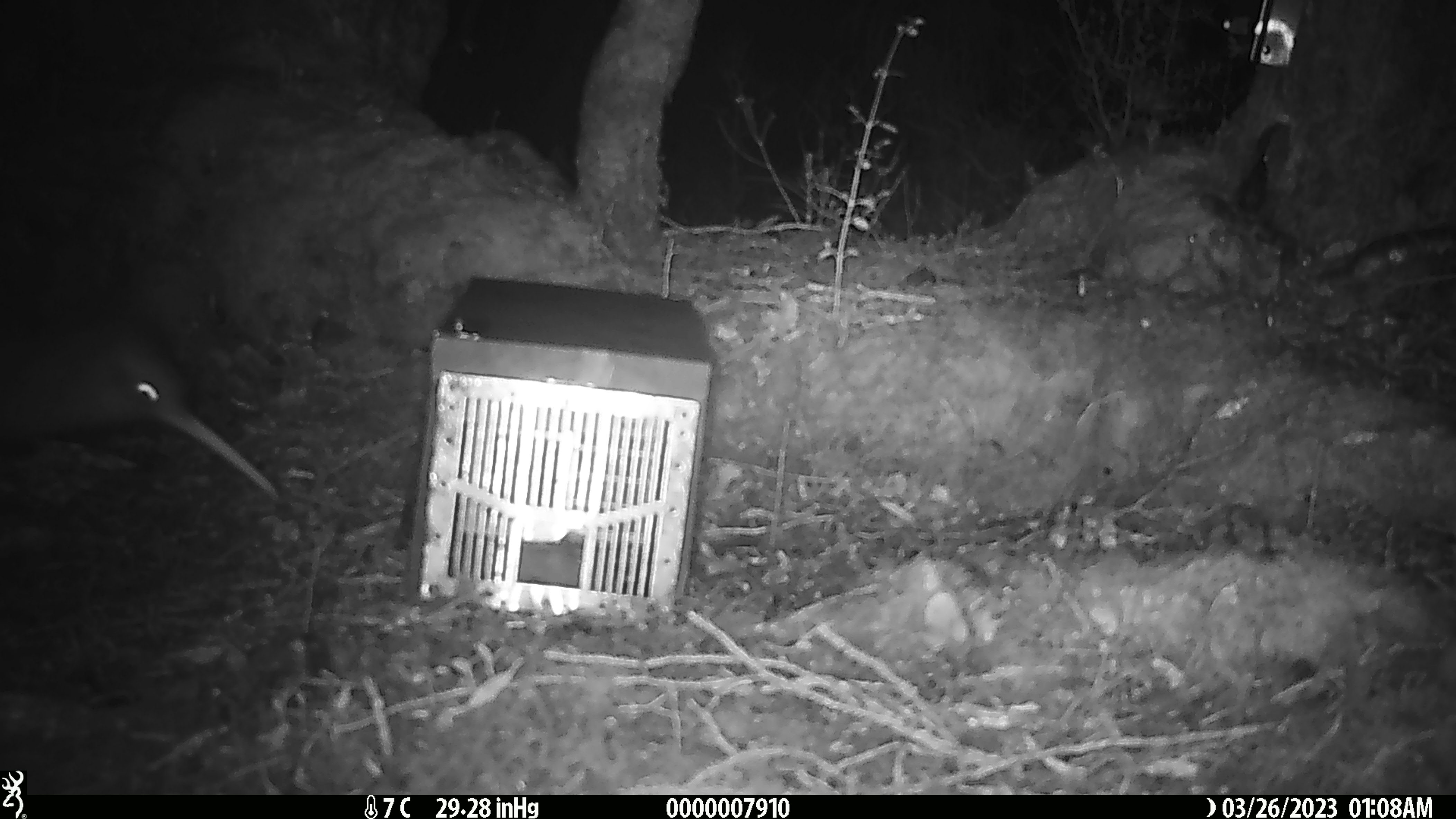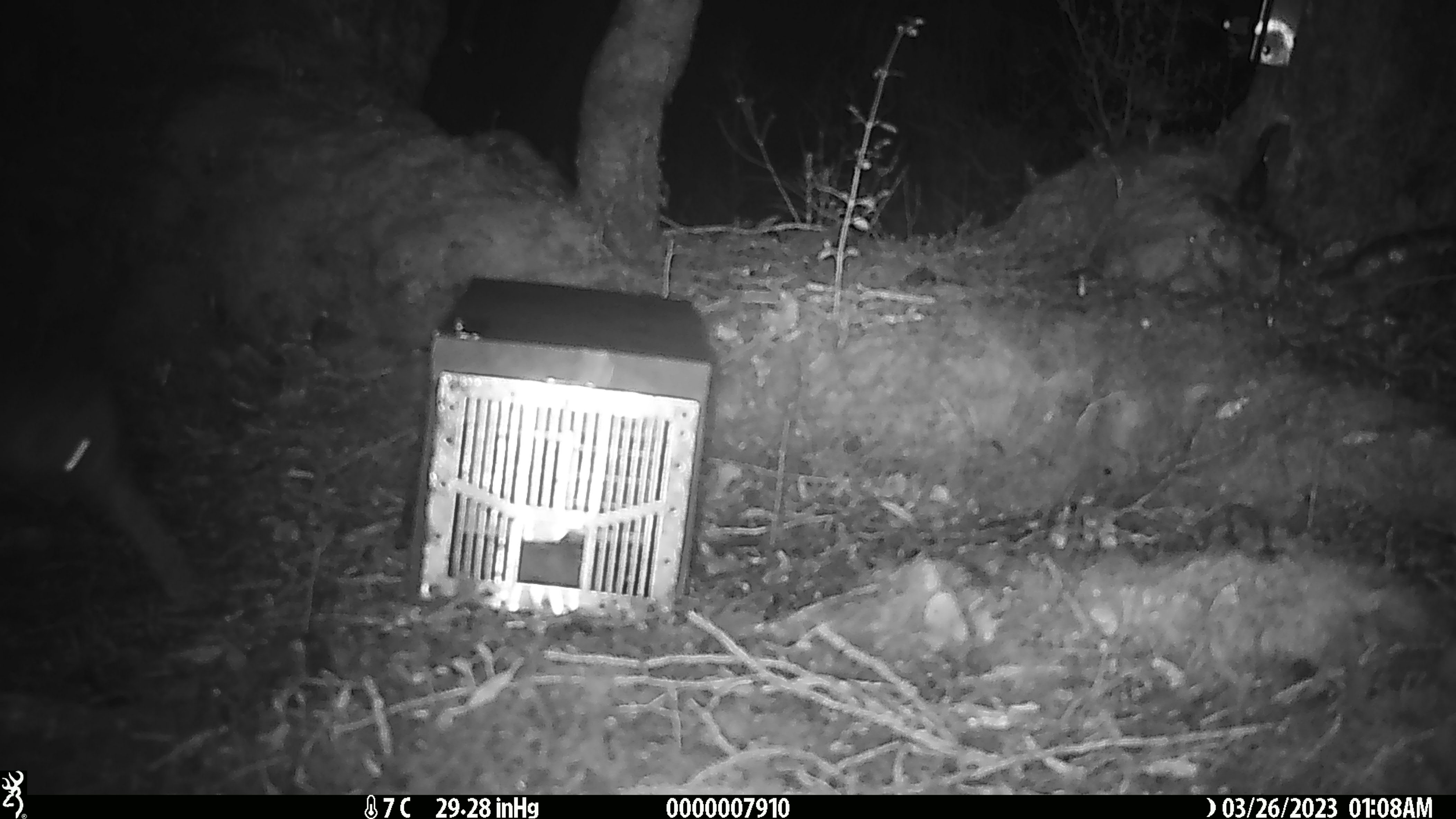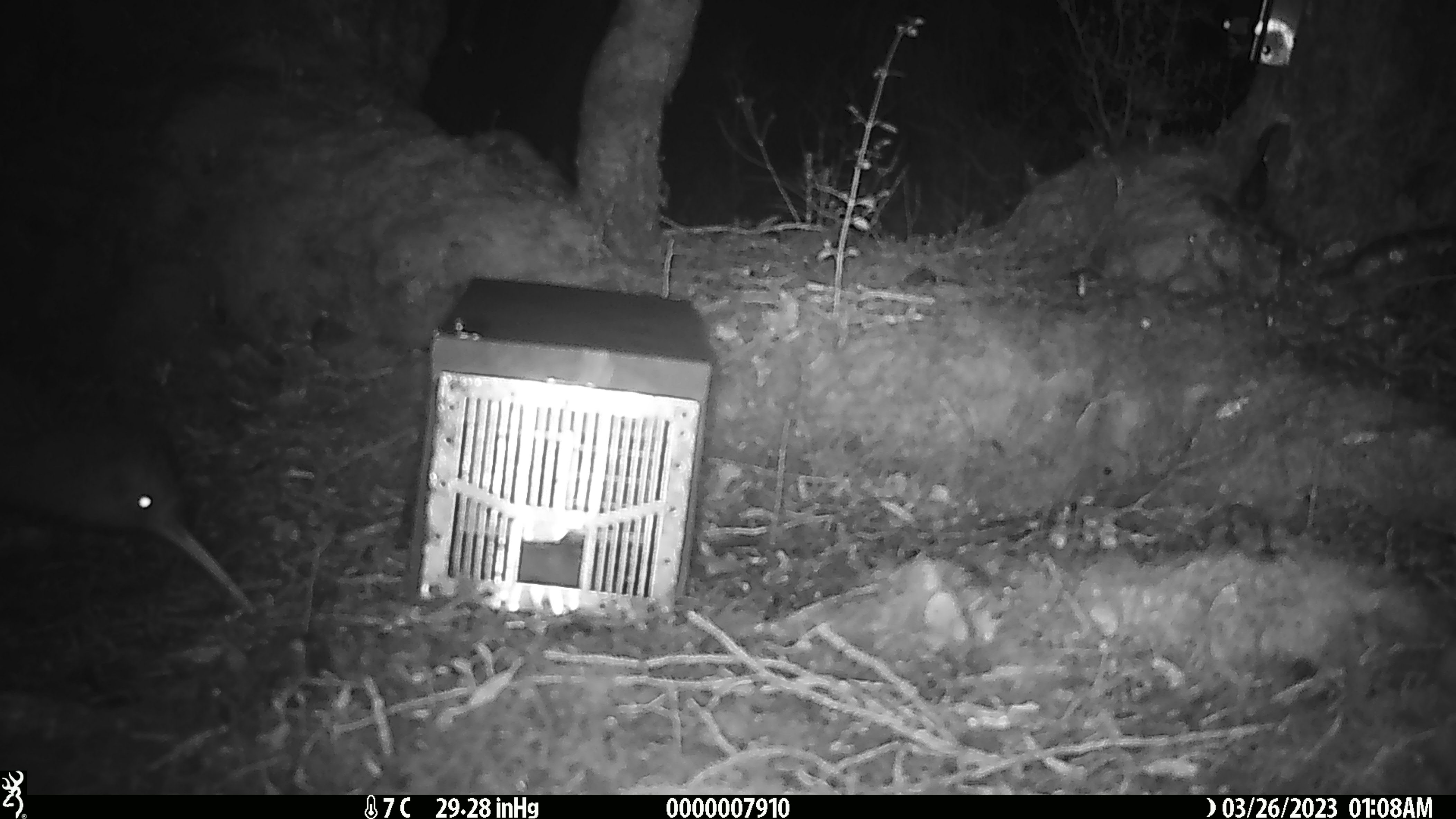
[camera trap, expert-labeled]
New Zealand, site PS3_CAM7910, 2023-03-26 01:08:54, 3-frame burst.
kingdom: Animalia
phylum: Chordata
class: Aves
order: Apterygiformes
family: Apterygidae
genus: Apteryx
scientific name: Apteryx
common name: kiwi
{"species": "kiwi (Apteryx)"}